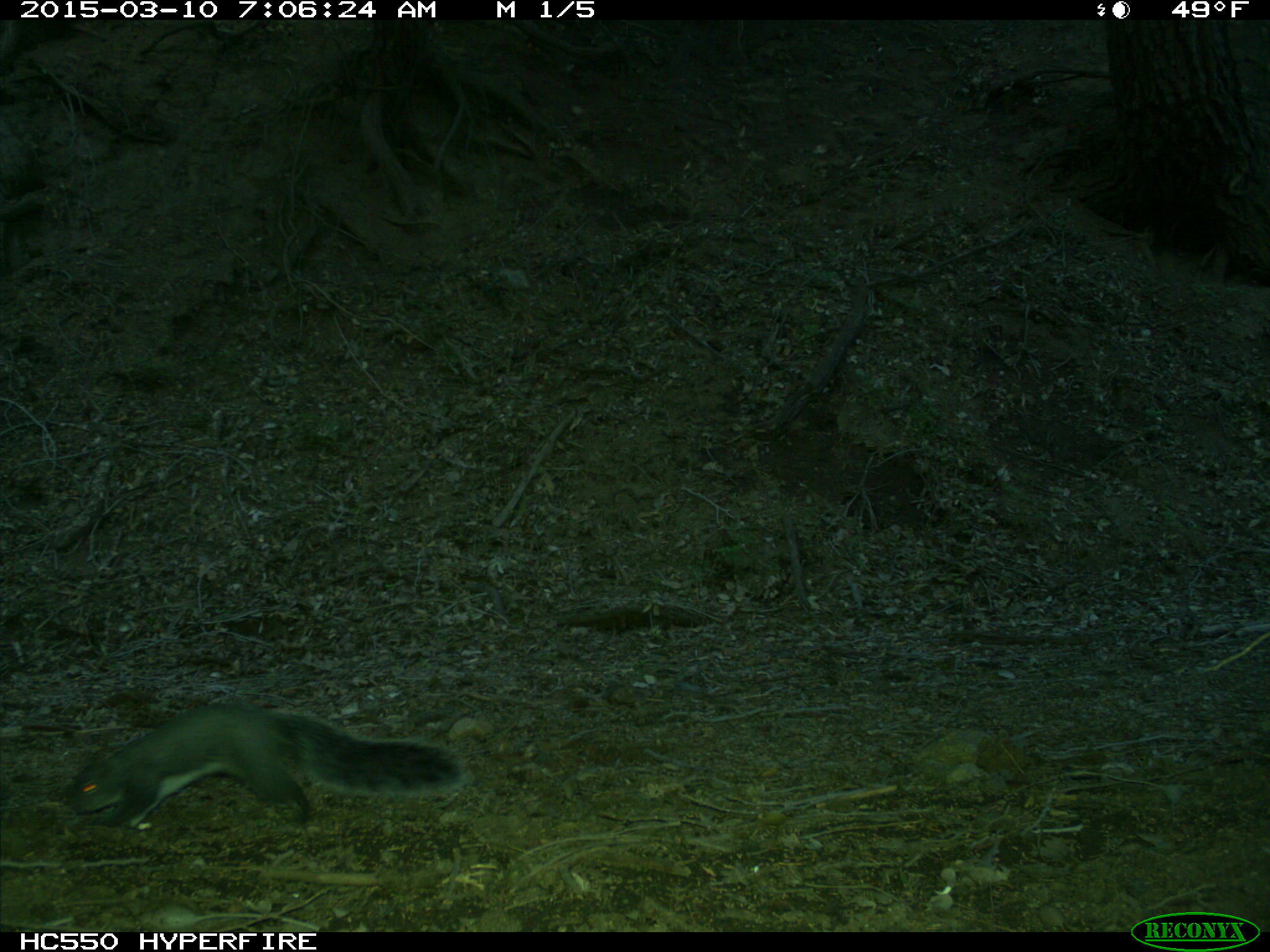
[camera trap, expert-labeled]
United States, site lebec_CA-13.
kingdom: Animalia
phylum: Chordata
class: Mammalia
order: Rodentia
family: Sciuridae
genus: Sciurus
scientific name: Sciurus carolinensis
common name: eastern gray squirrel